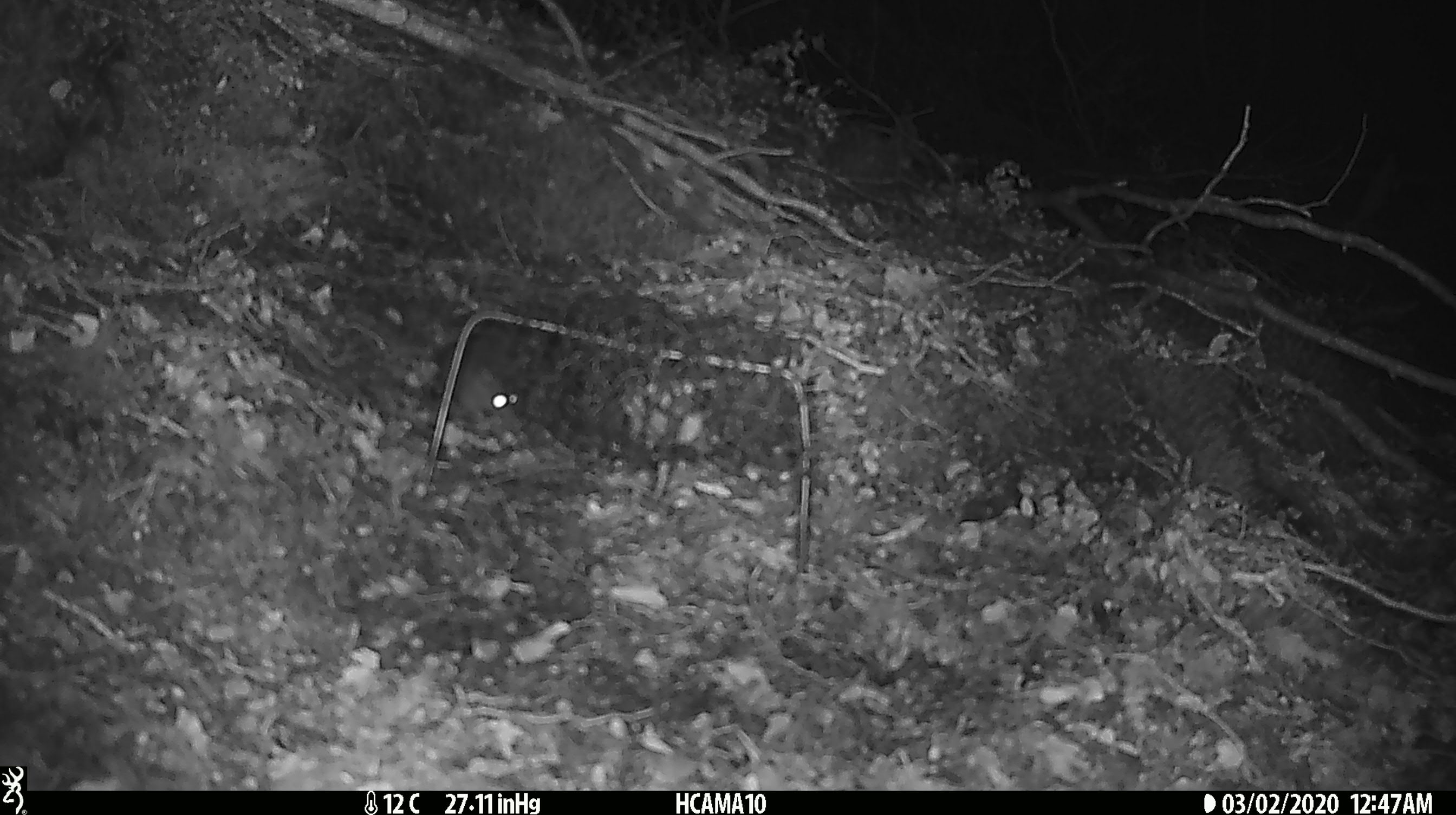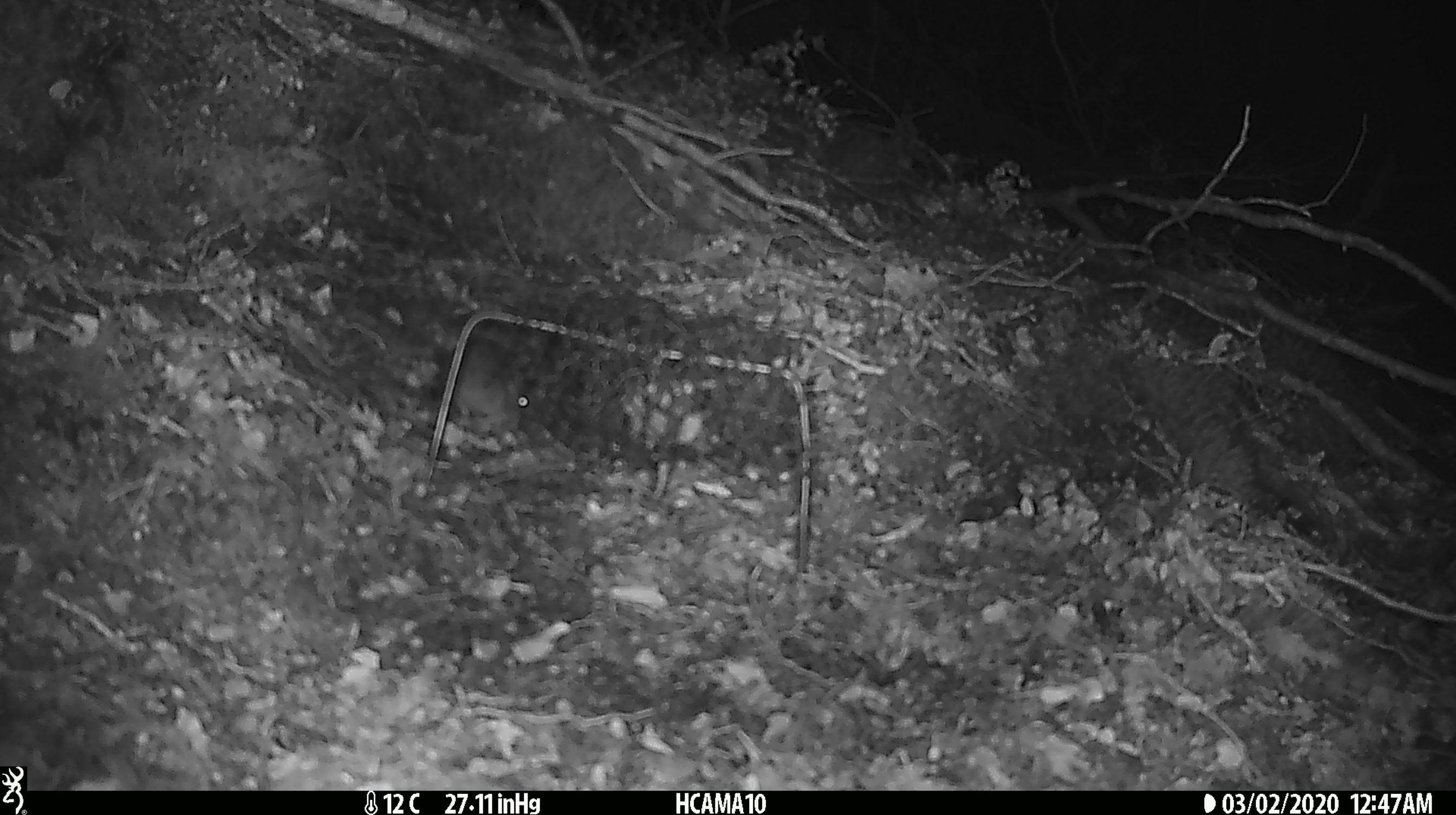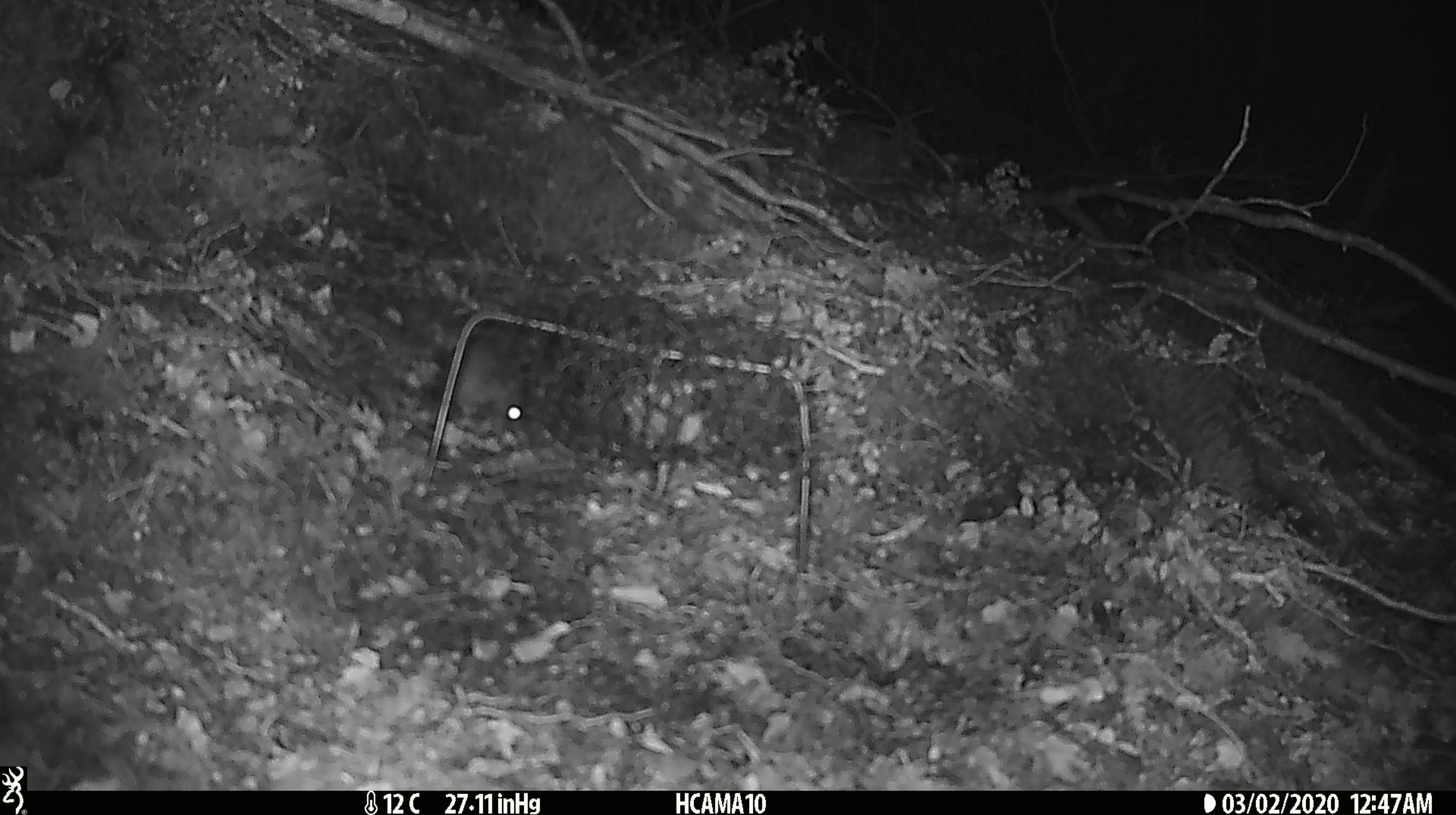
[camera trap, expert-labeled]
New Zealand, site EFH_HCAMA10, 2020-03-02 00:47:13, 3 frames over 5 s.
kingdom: Animalia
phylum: Chordata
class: Mammalia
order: Rodentia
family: Muridae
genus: Mus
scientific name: Mus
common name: mouse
Mouse (Mus).